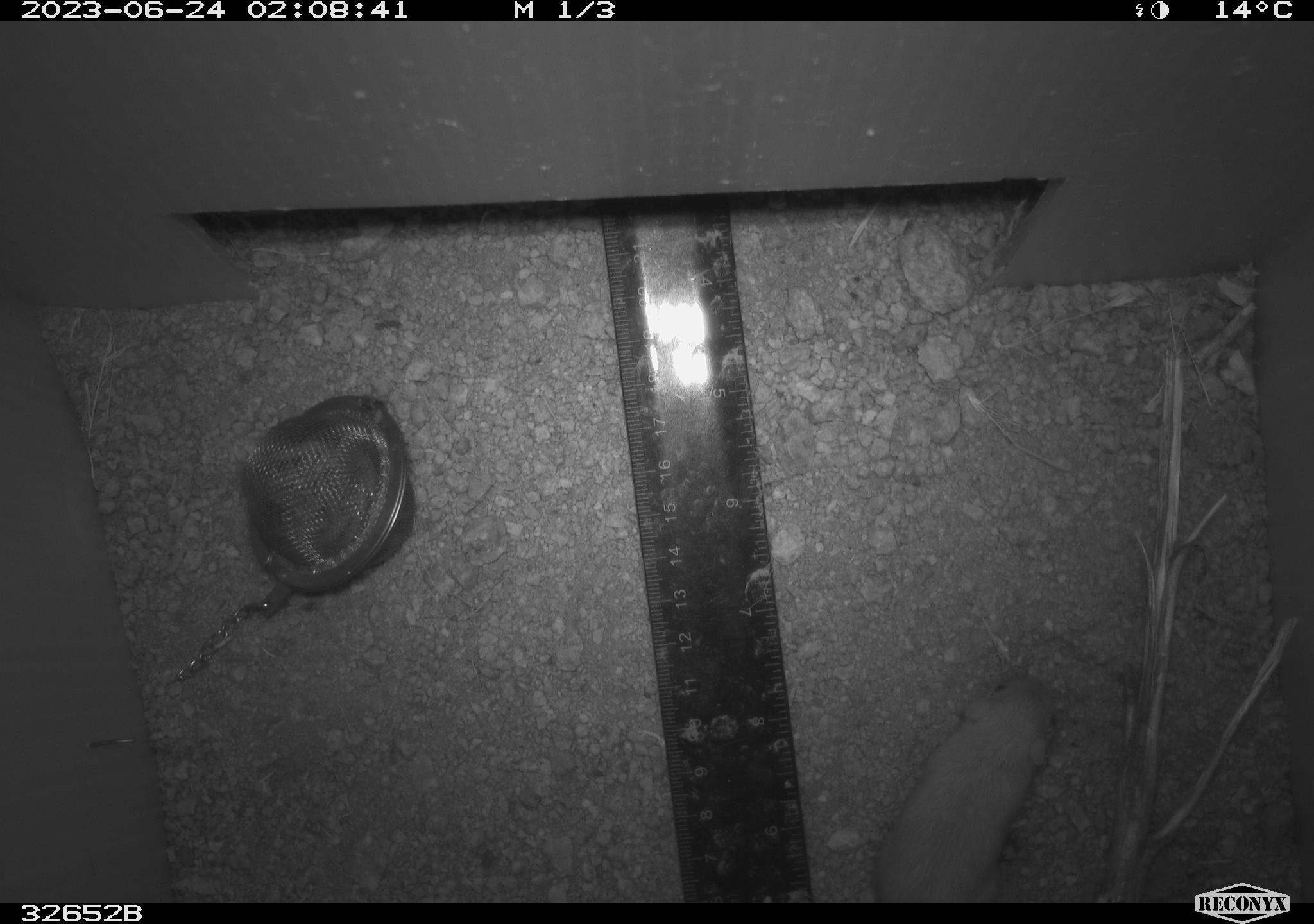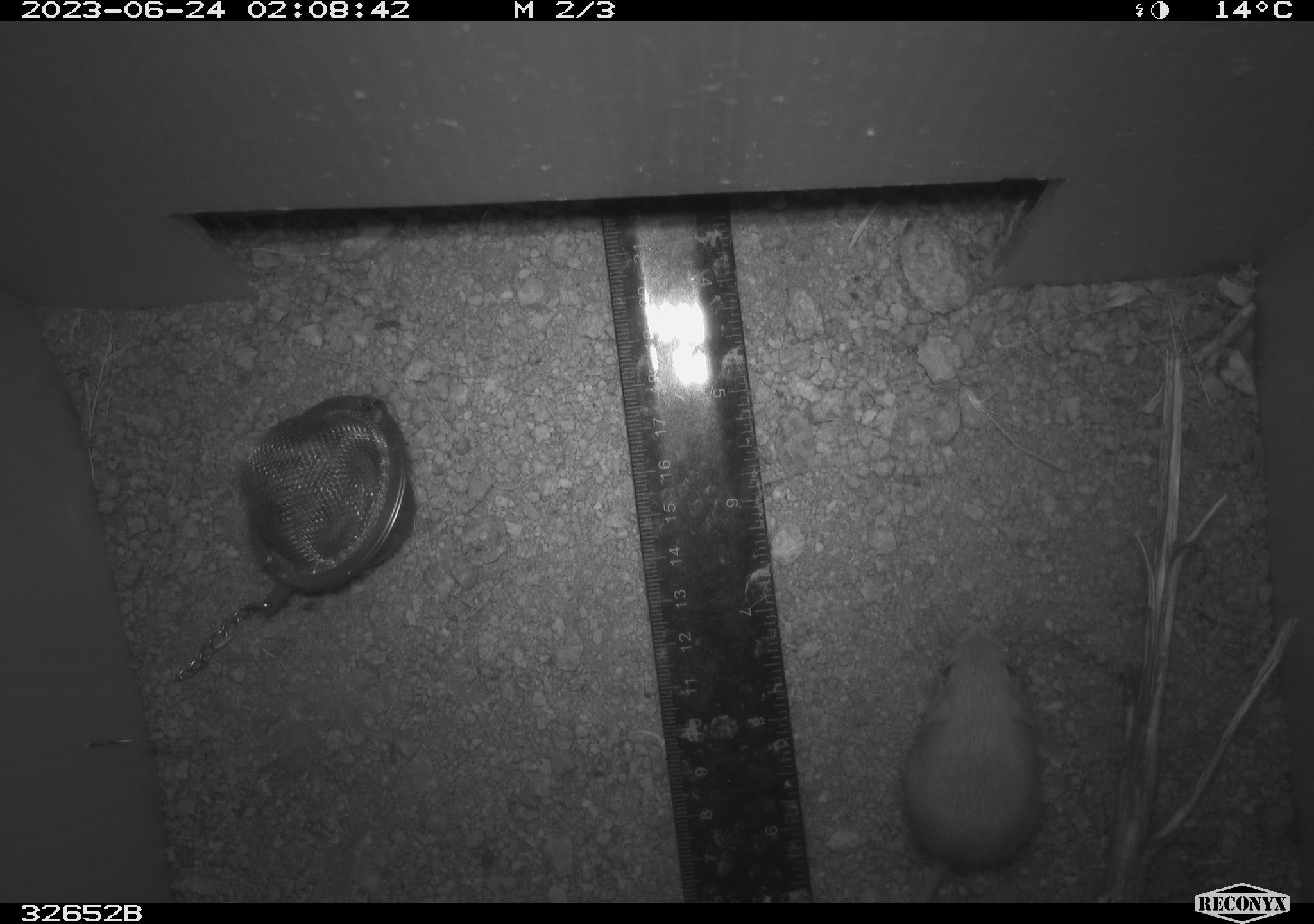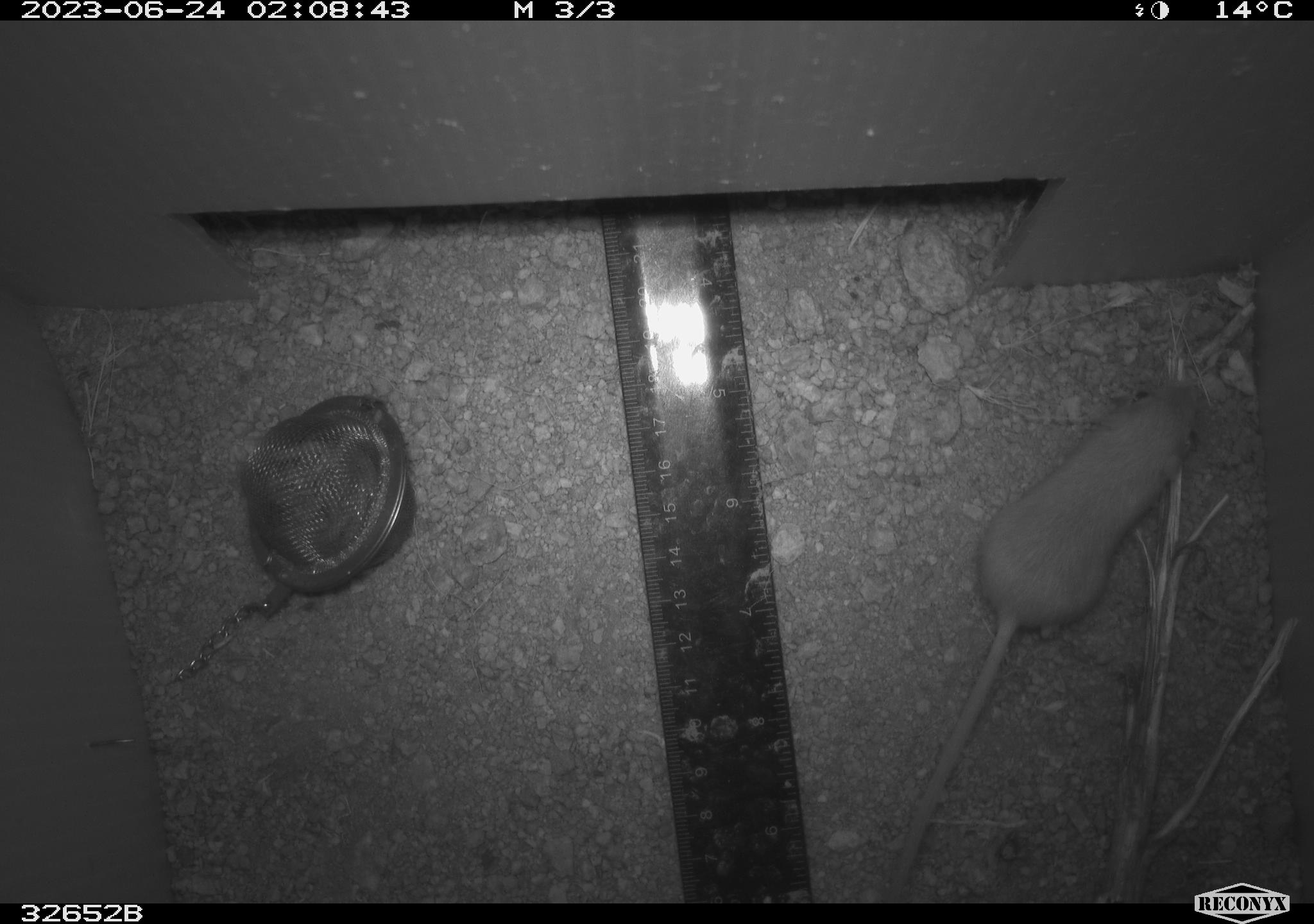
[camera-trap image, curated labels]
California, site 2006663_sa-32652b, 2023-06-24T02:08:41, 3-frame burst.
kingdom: Animalia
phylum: Chordata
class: Mammalia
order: Rodentia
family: Heteromyidae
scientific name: Heteromyidae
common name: kangaroo rats and pocket mice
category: heteromyidae family